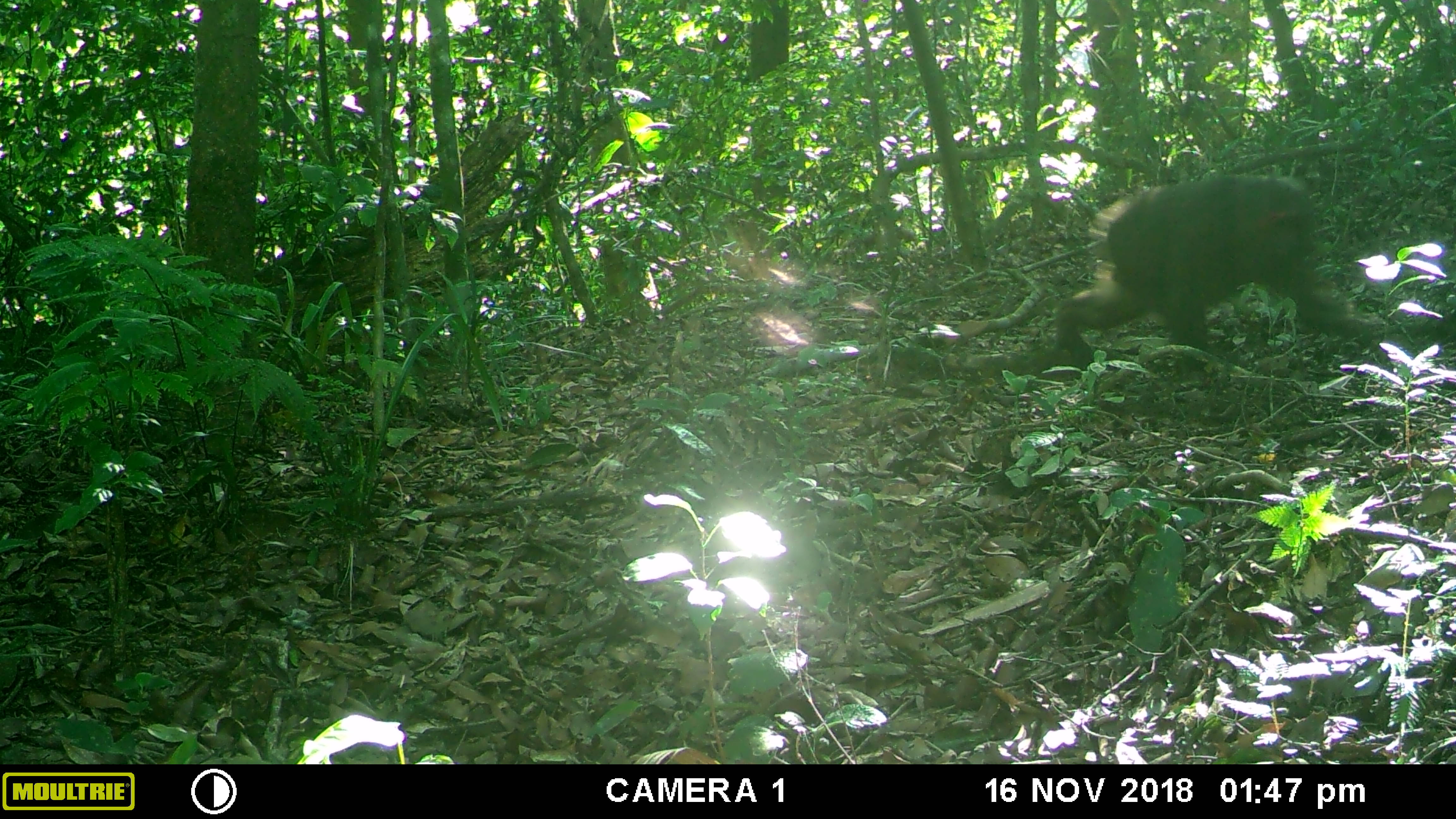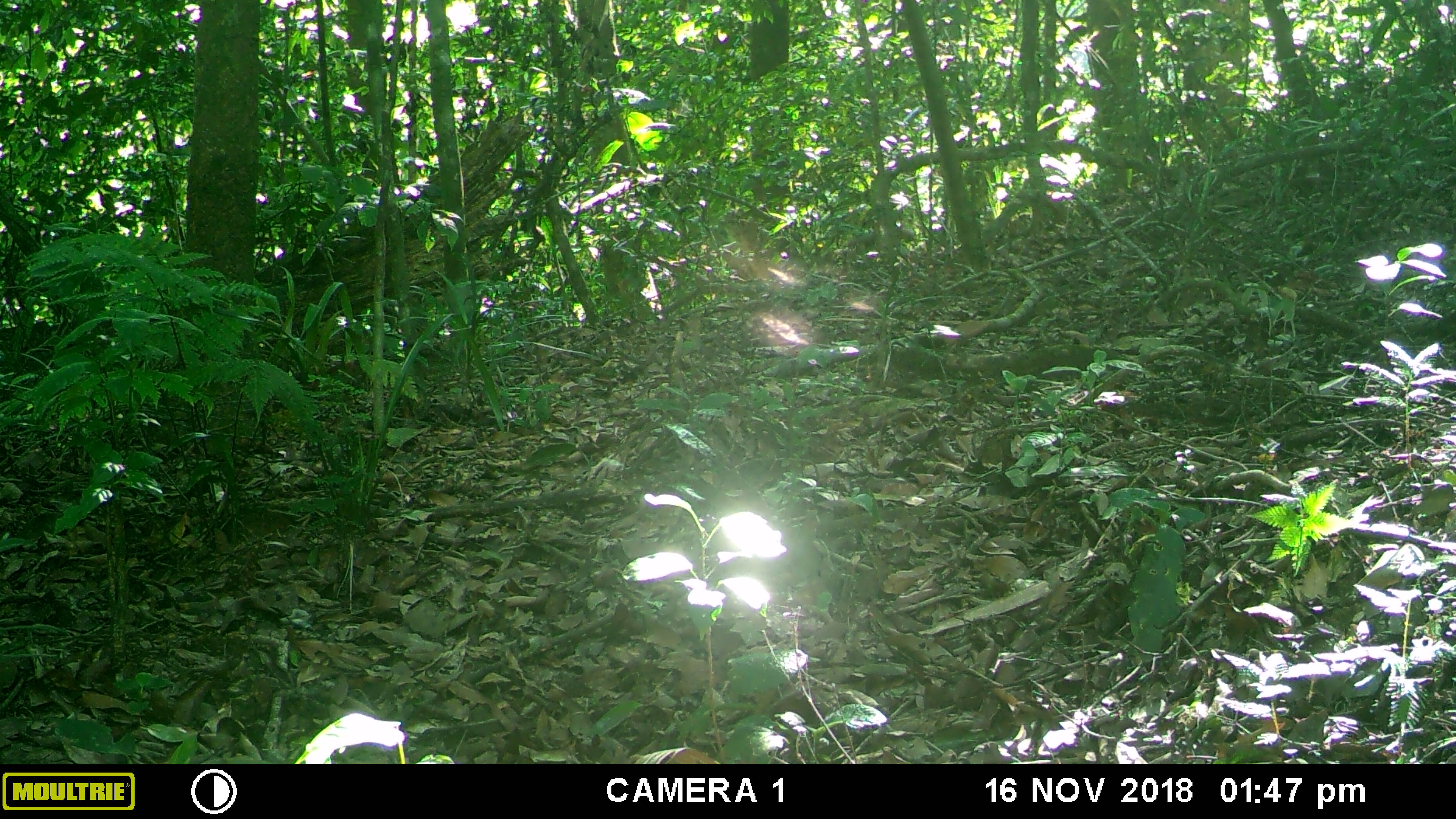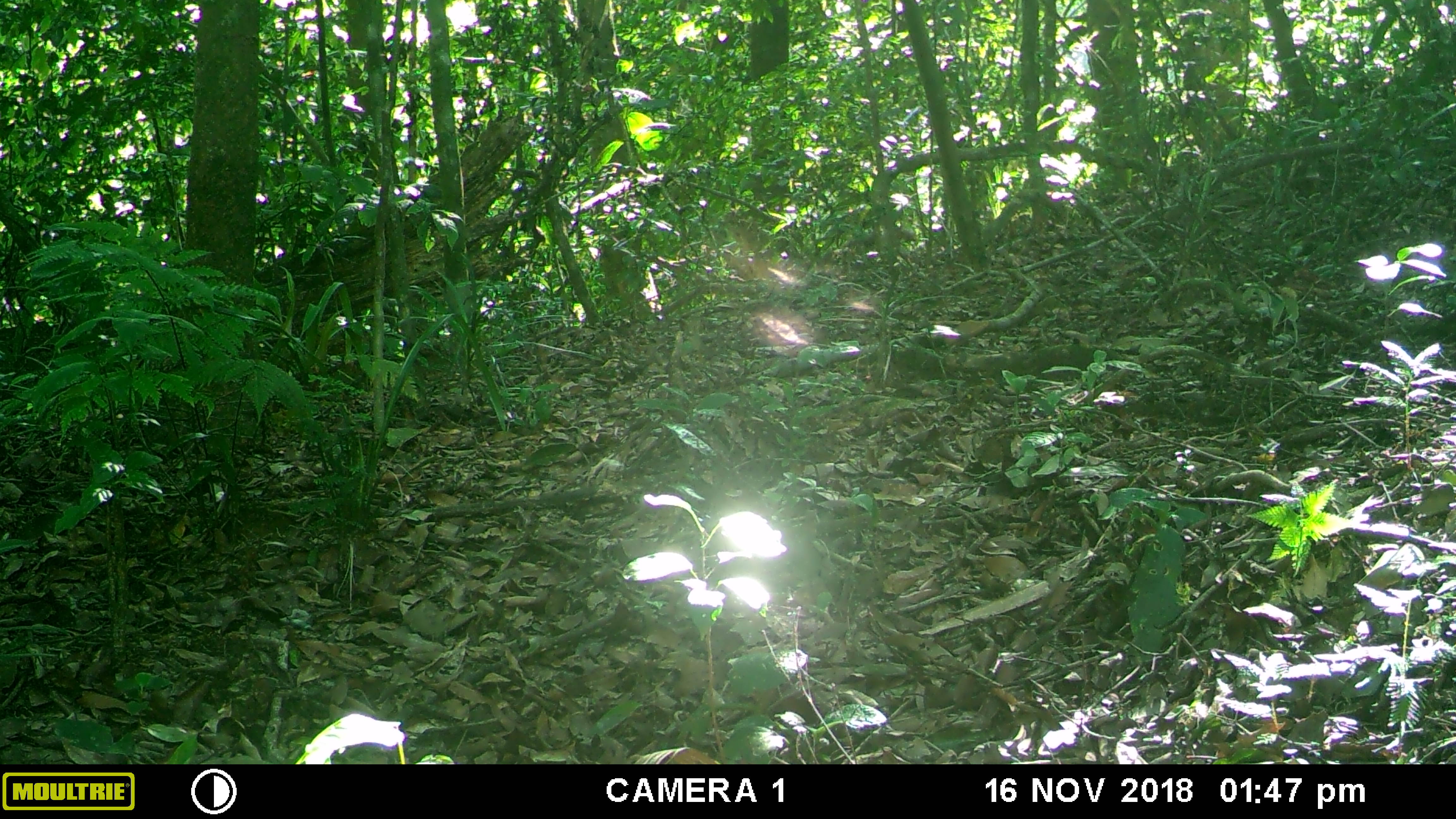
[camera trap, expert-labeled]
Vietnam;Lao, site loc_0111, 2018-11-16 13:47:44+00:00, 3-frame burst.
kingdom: Animalia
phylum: Chordata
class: Mammalia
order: Primates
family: Cercopithecidae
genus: Macaca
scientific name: Macaca arctoides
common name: stump-tailed macaque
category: stump tailed macaque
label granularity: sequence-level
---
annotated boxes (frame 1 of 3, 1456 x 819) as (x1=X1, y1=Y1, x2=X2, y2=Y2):
stump tailed macaque: (x1=1055, y1=174, x2=1372, y2=371)